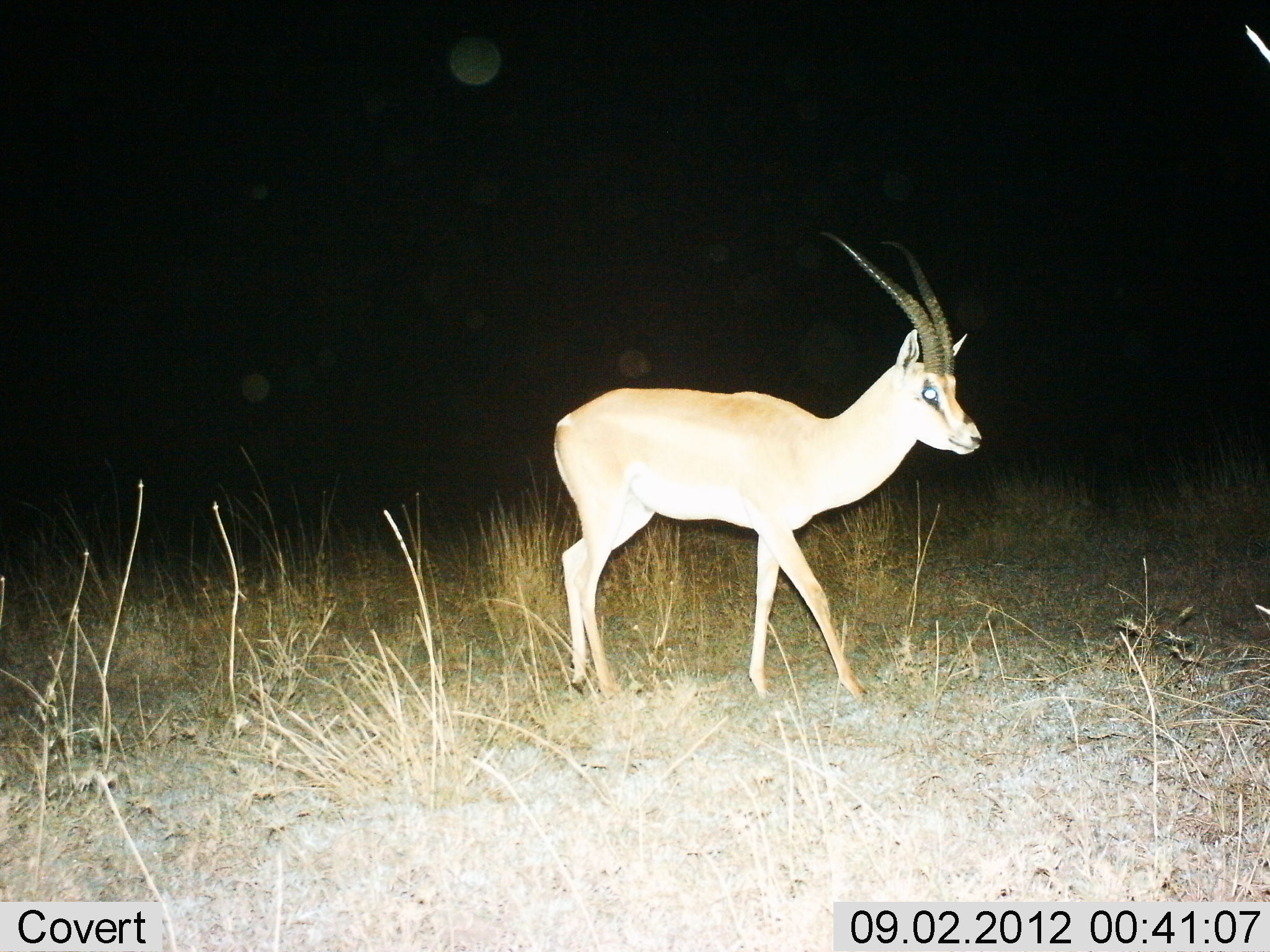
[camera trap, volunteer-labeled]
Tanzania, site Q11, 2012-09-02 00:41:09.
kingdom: Animalia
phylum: Chordata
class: Mammalia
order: Artiodactyla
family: Bovidae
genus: Nanger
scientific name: Nanger granti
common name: grant's gazelle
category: gazellegrants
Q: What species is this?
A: Gazellegrants (grant's gazelle) (Nanger granti).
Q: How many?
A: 1.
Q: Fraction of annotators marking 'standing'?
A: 30%.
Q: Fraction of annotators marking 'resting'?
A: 0%.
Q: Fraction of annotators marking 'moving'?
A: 70%.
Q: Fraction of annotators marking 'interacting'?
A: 0%.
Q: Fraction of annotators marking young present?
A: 0%.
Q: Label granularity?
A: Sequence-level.